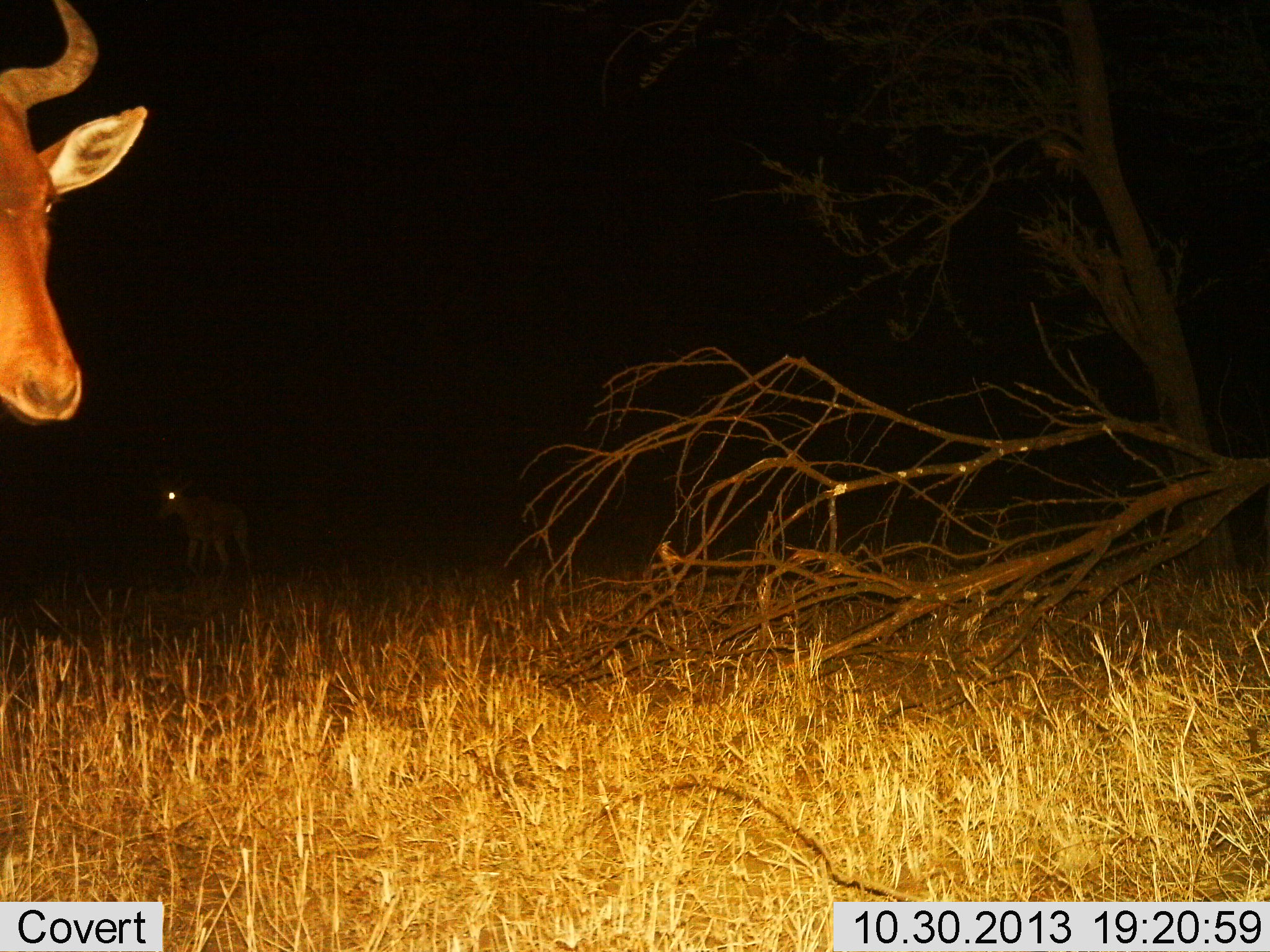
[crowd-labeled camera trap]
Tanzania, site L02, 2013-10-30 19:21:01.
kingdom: Animalia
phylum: Chordata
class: Mammalia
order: Artiodactyla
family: Bovidae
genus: Alcelaphus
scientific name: Alcelaphus buselaphus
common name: hartebeest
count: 2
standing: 45%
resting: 0%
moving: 45%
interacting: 9%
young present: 9%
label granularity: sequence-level